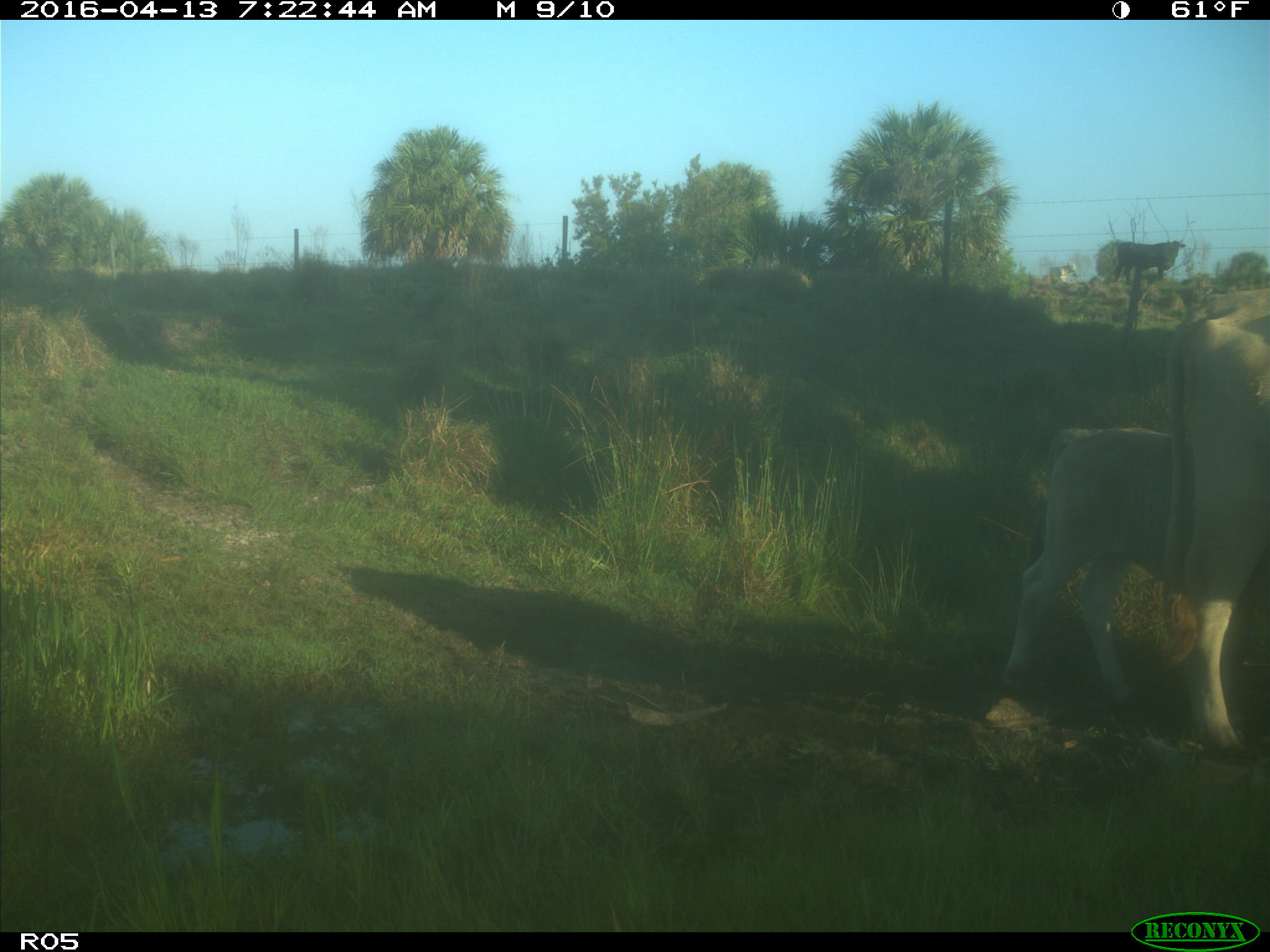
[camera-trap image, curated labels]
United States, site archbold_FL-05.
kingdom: Animalia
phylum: Chordata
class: Mammalia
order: Artiodactyla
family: Bovidae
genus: Bos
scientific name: Bos taurus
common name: domestic cow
Bos taurus (domestic cow).